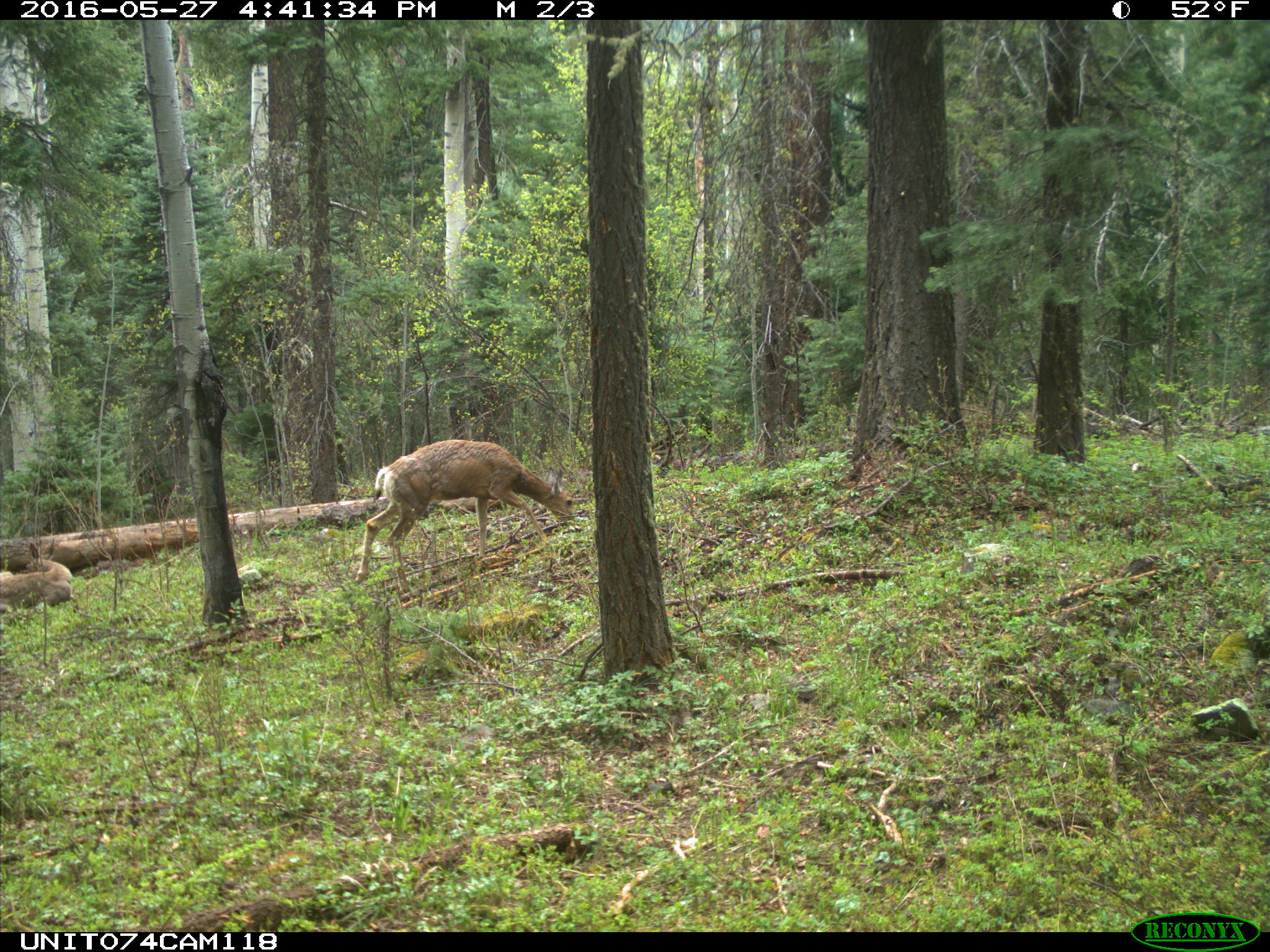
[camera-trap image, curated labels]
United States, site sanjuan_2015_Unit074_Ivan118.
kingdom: Animalia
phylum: Chordata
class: Mammalia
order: Artiodactyla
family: Cervidae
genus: Odocoileus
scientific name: Odocoileus hemionus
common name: mule deer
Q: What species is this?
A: Odocoileus hemionus (mule deer).